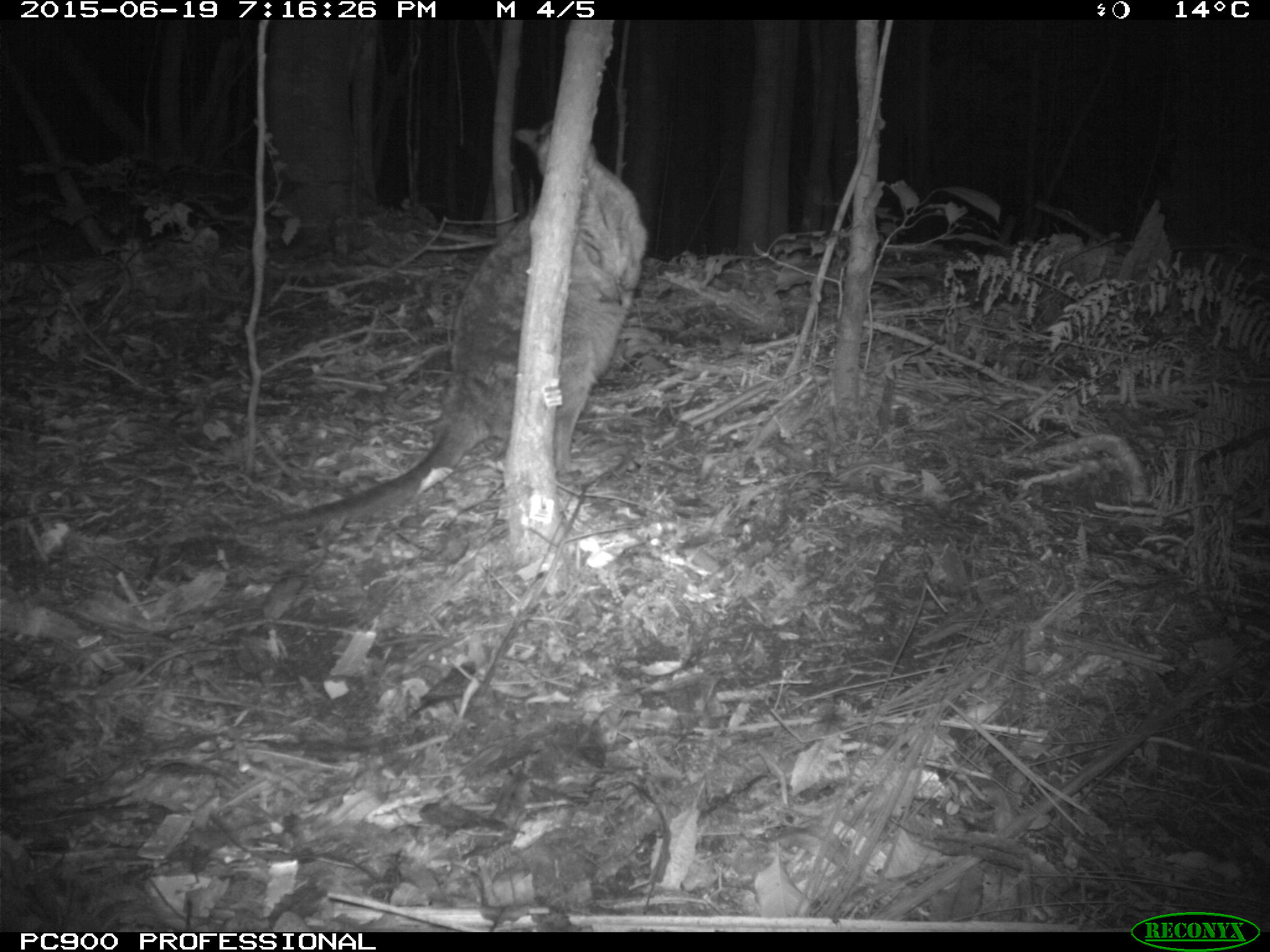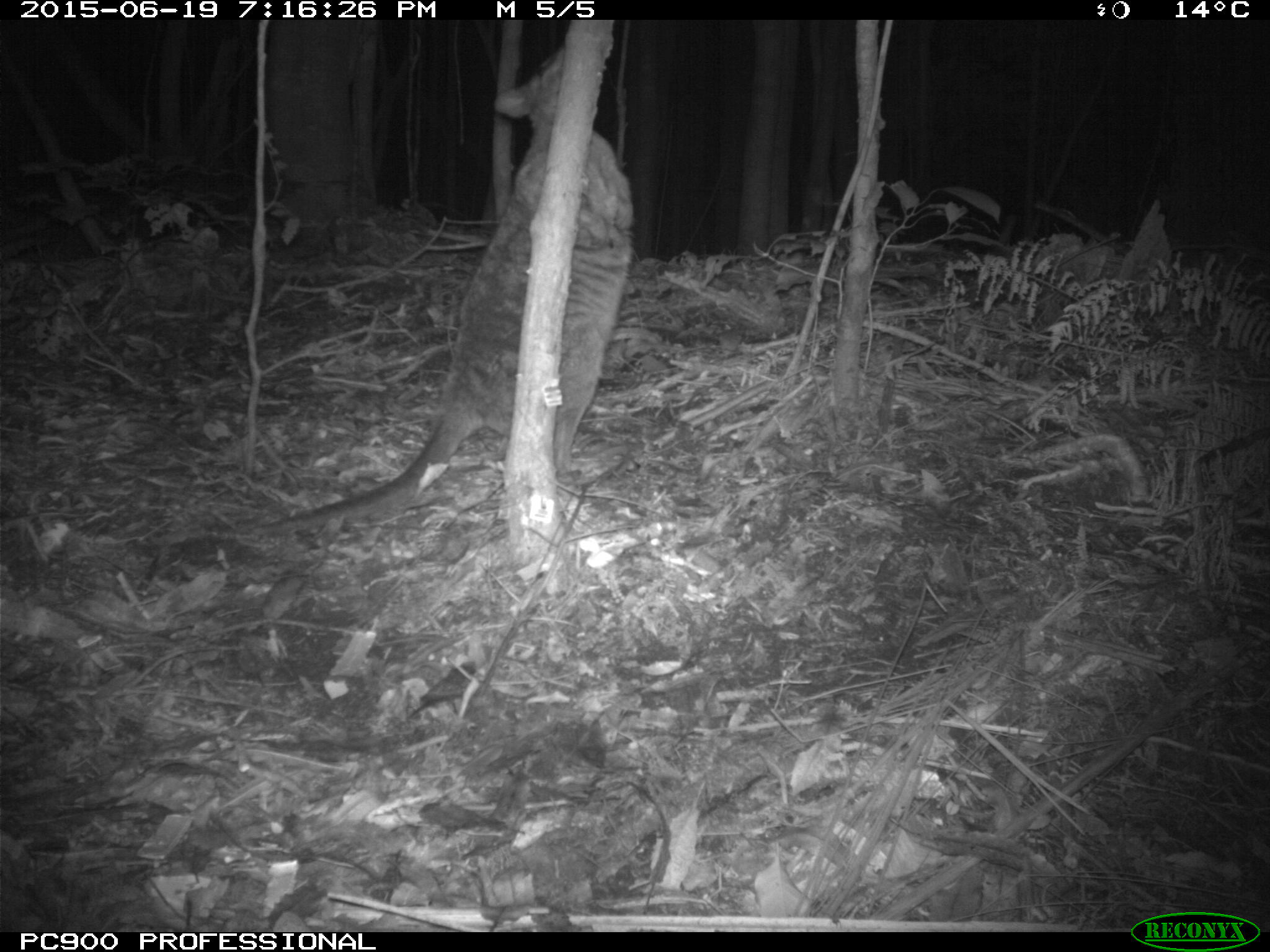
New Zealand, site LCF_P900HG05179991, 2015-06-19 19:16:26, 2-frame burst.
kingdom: Animalia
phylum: Chordata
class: Mammalia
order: Diprotodontia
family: Macropodidae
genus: Notamacropus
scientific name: Notamacropus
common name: wallaby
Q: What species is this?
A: Wallaby (Notamacropus).